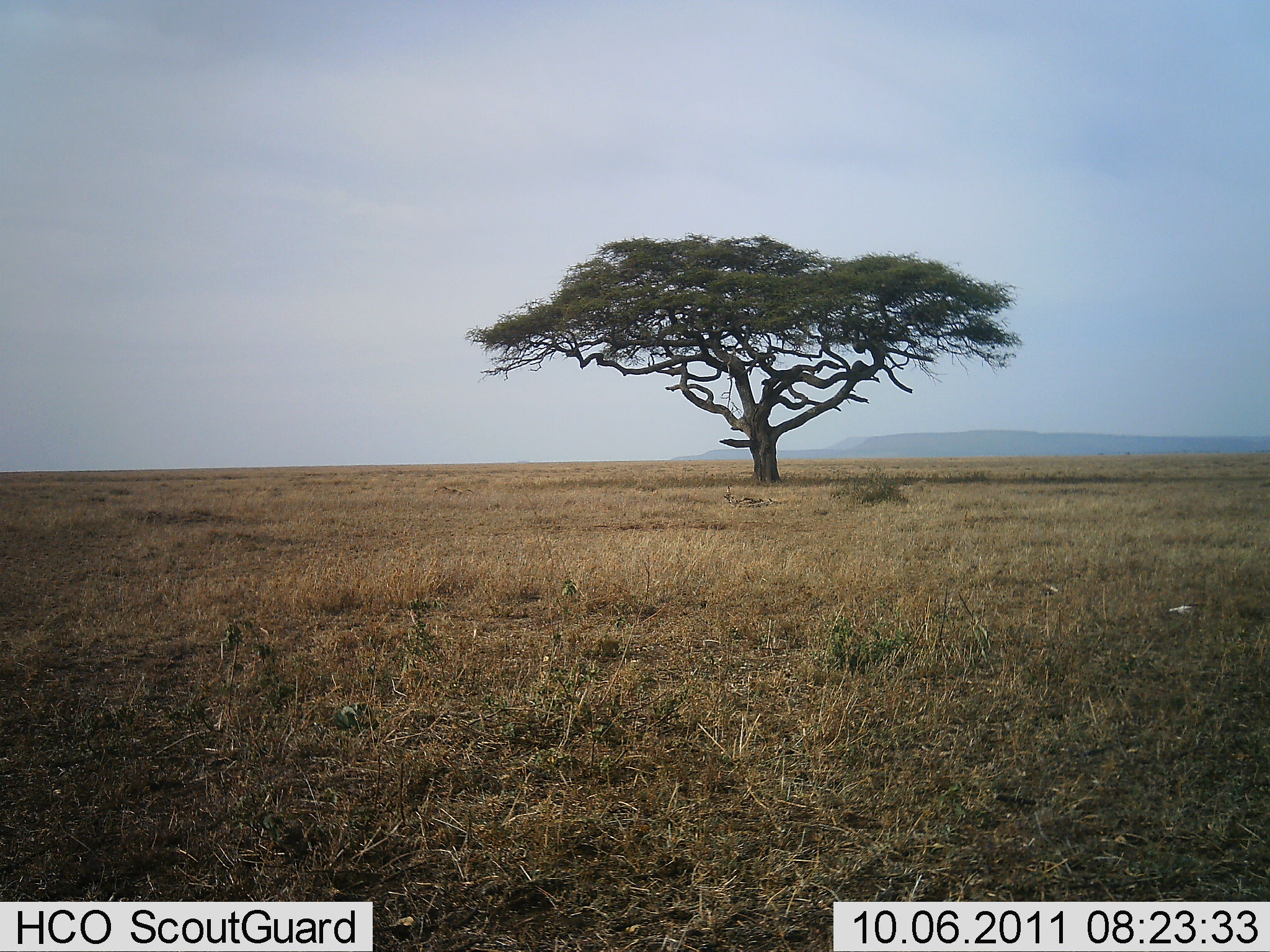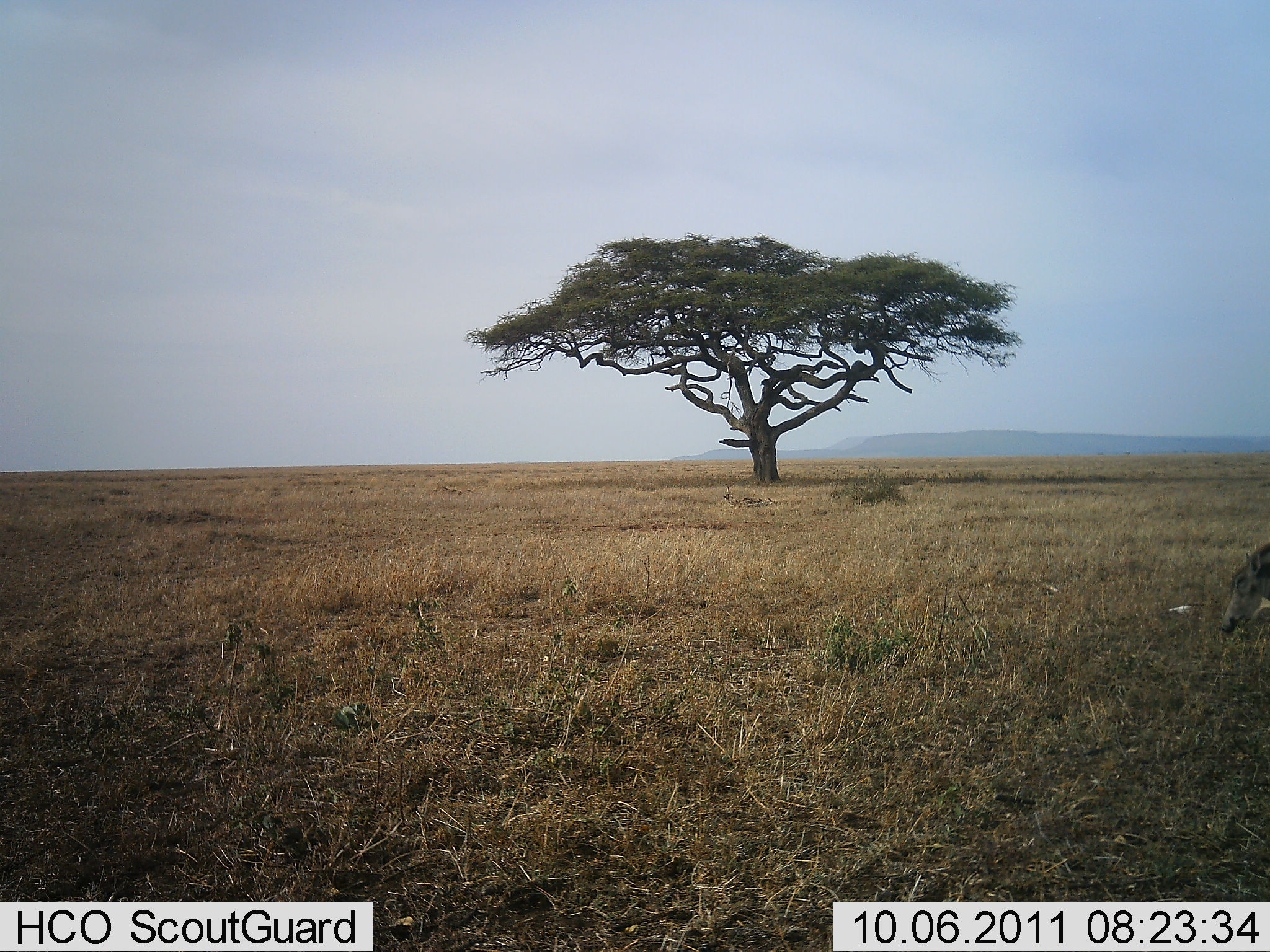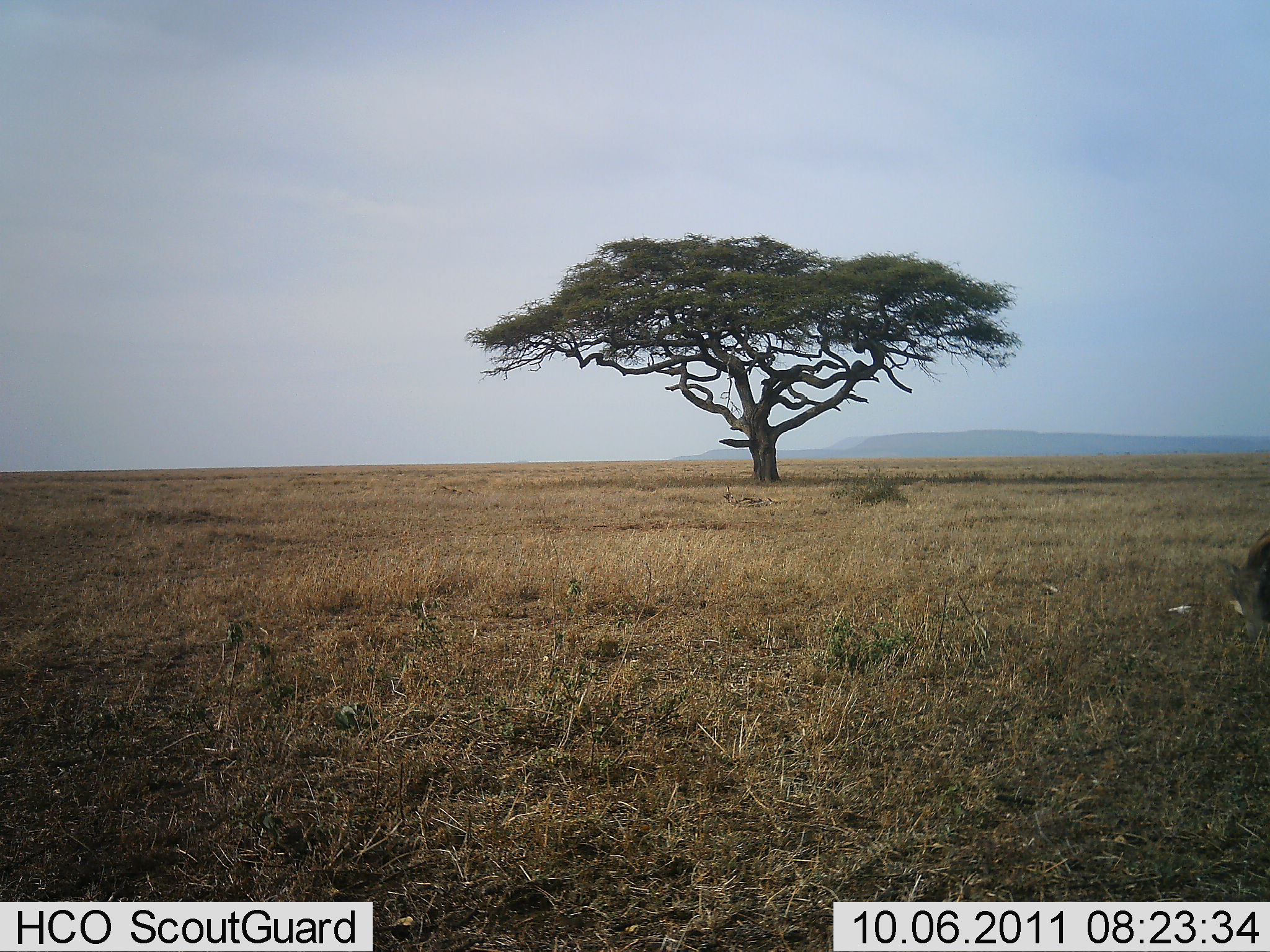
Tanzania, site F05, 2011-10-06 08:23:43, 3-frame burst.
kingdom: Animalia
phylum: Chordata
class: Mammalia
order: Artiodactyla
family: Suidae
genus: Phacochoerus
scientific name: Phacochoerus africanus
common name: warthog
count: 1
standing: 18%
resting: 0%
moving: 27%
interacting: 0%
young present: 0%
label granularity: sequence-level